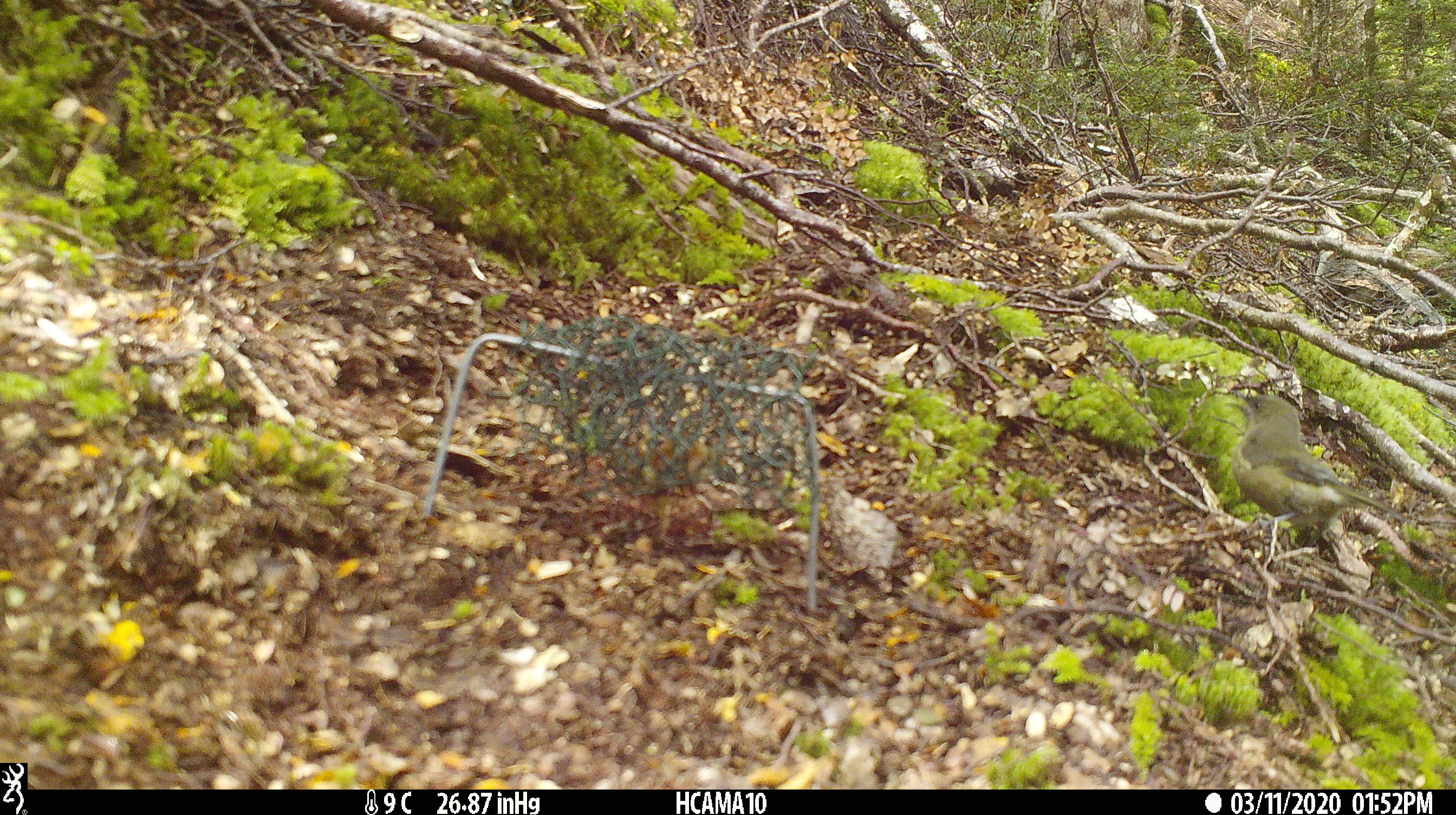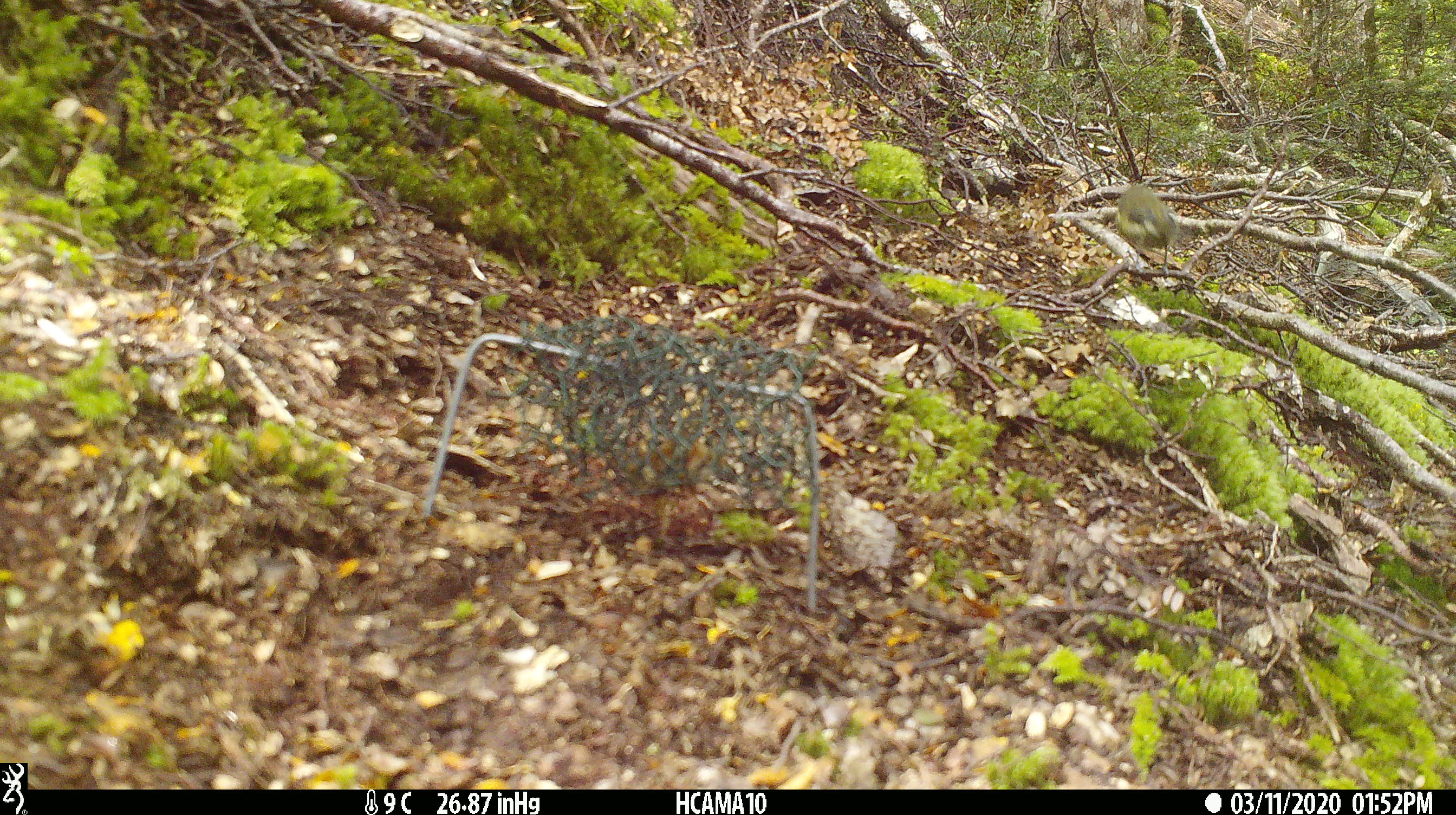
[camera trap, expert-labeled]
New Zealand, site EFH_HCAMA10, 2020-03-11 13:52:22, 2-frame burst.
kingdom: Animalia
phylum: Chordata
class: Aves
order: Passeriformes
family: Meliphagidae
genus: Anthornis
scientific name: Anthornis melanura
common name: new zealand bellbird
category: bellbird